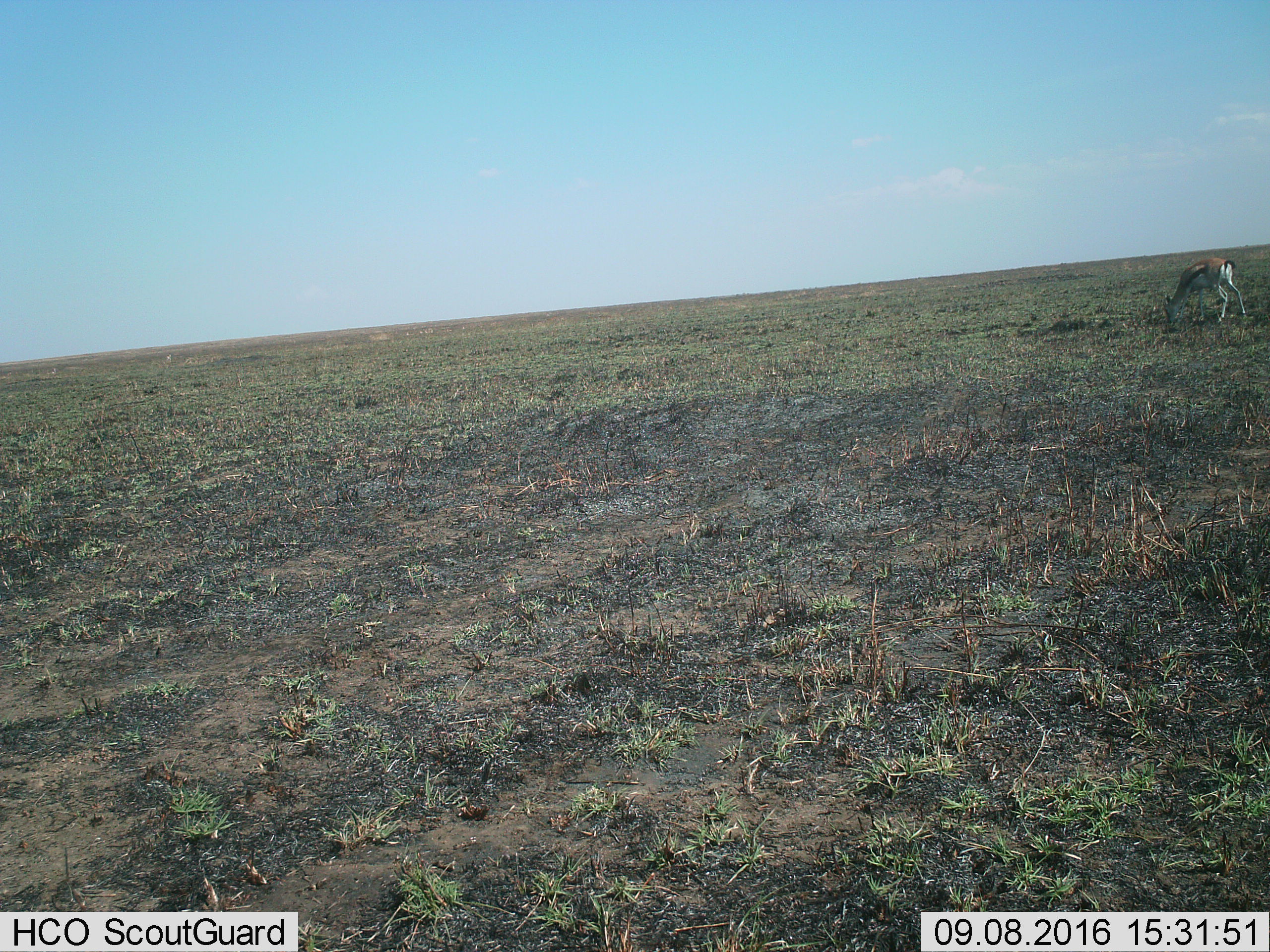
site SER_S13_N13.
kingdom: Animalia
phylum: Chordata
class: Mammalia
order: Artiodactyla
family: Bovidae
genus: Eudorcas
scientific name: Eudorcas thomsonii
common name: thomson's gazelle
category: gazellethomsons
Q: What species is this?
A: Gazellethomsons (thomson's gazelle) (Eudorcas thomsonii).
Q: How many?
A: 1.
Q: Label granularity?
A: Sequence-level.